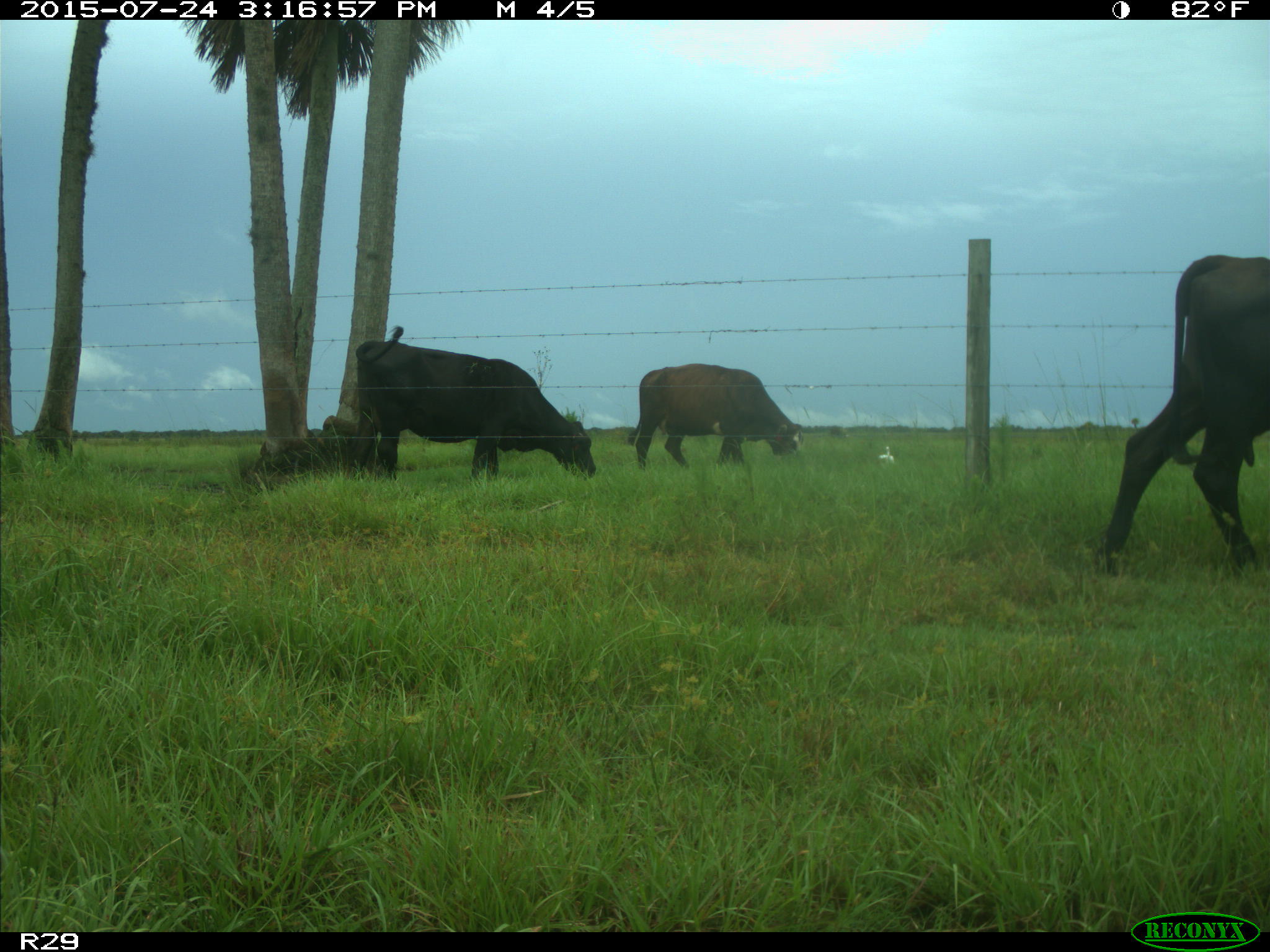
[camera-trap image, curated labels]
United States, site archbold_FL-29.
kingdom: Animalia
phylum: Chordata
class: Mammalia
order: Artiodactyla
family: Bovidae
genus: Bos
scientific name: Bos taurus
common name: domestic cow